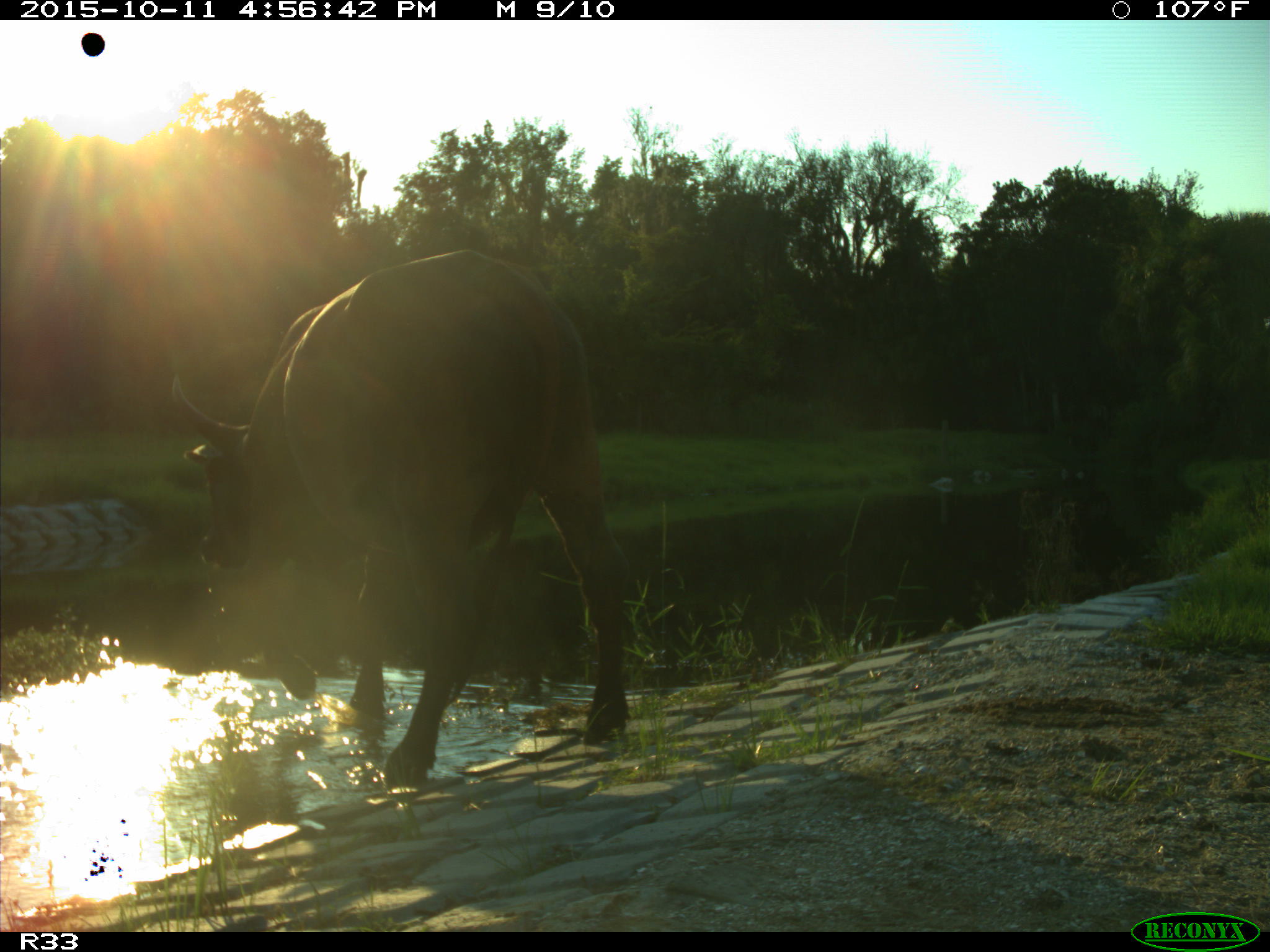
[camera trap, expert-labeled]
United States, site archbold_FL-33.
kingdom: Animalia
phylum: Chordata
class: Mammalia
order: Artiodactyla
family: Bovidae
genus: Bos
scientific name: Bos taurus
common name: domestic cow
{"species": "Bos taurus (domestic cow)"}